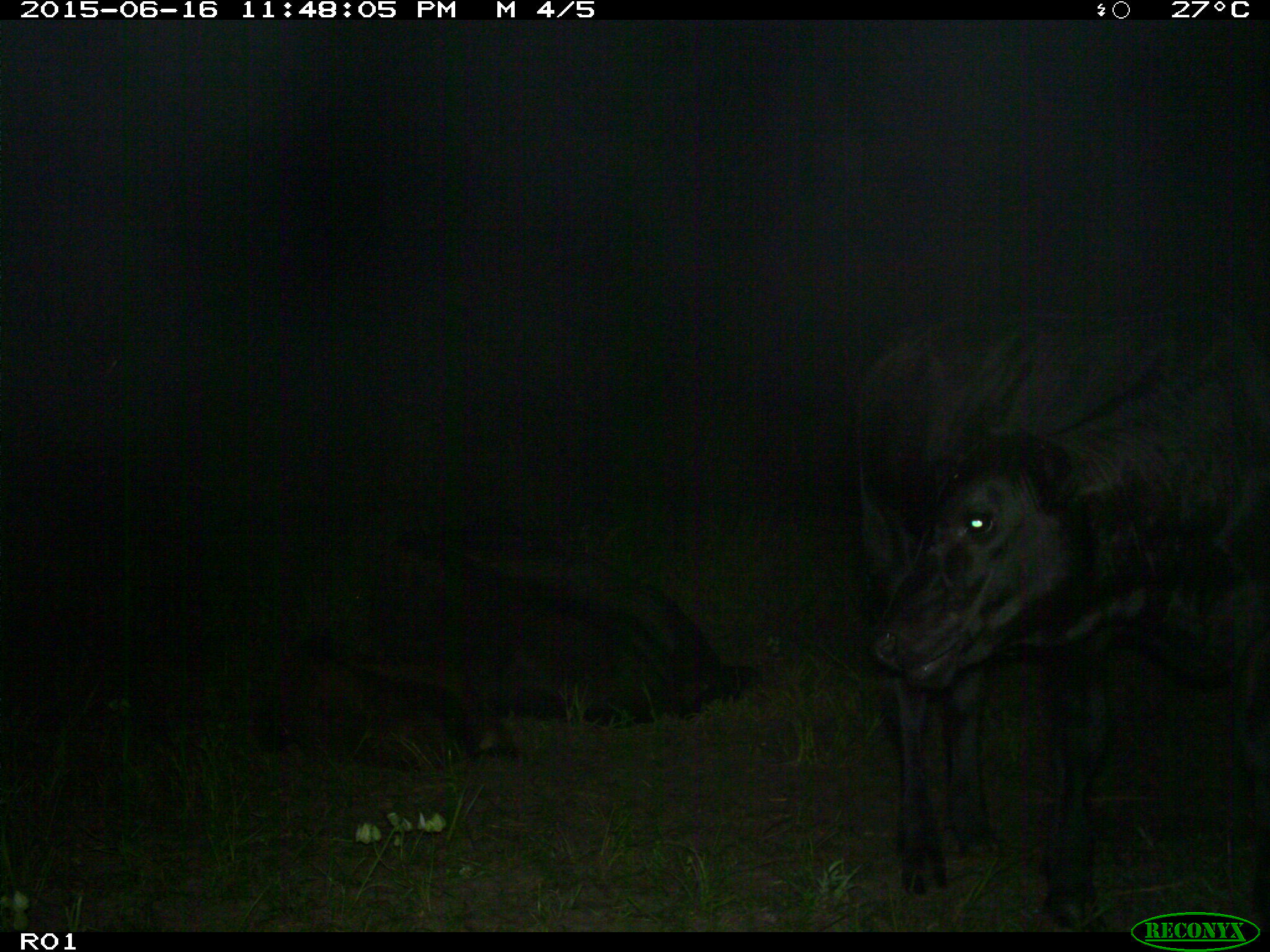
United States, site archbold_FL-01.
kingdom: Animalia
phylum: Chordata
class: Mammalia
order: Artiodactyla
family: Bovidae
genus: Bos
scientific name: Bos taurus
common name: domestic cow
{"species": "Bos taurus (domestic cow)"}